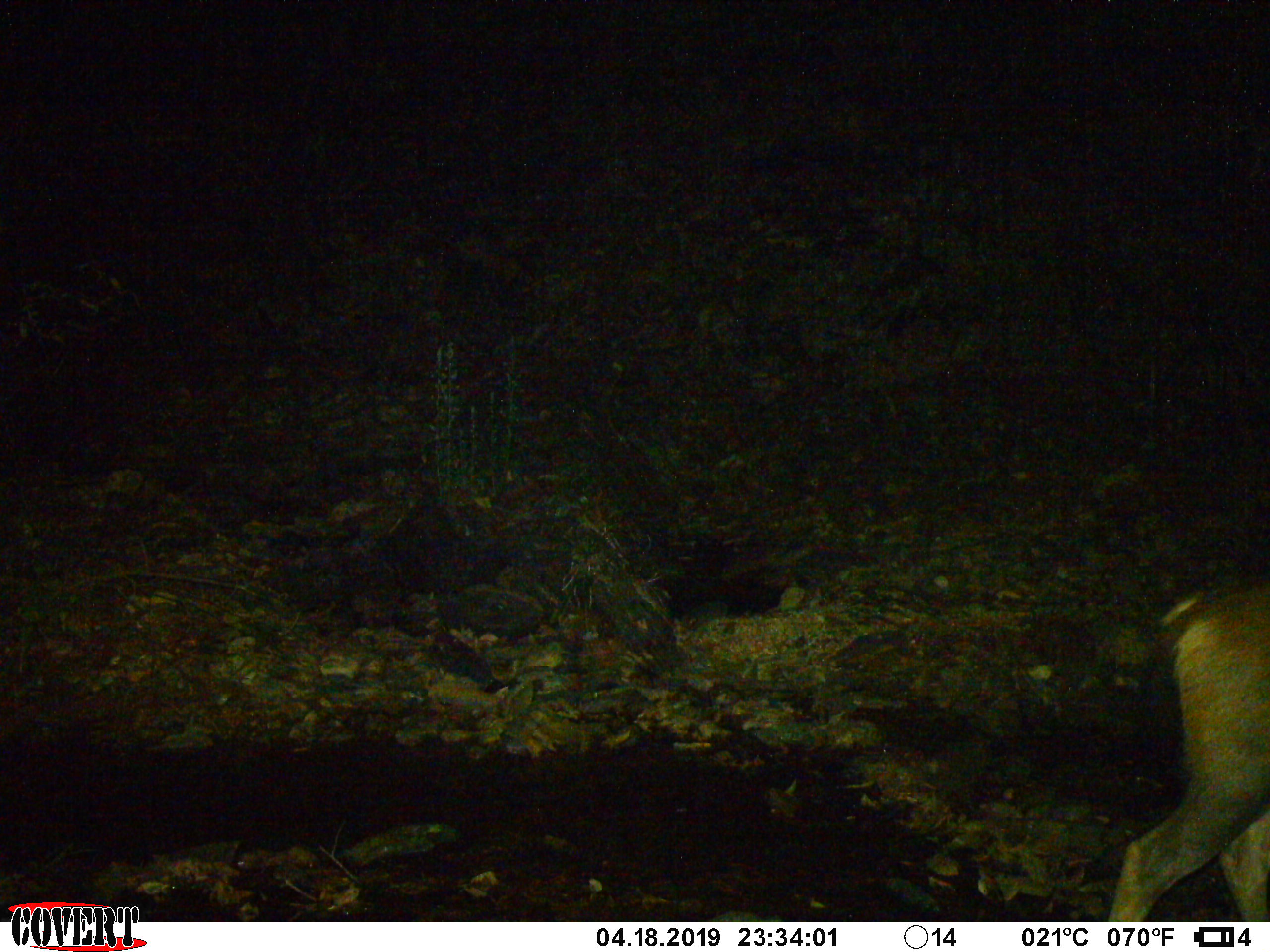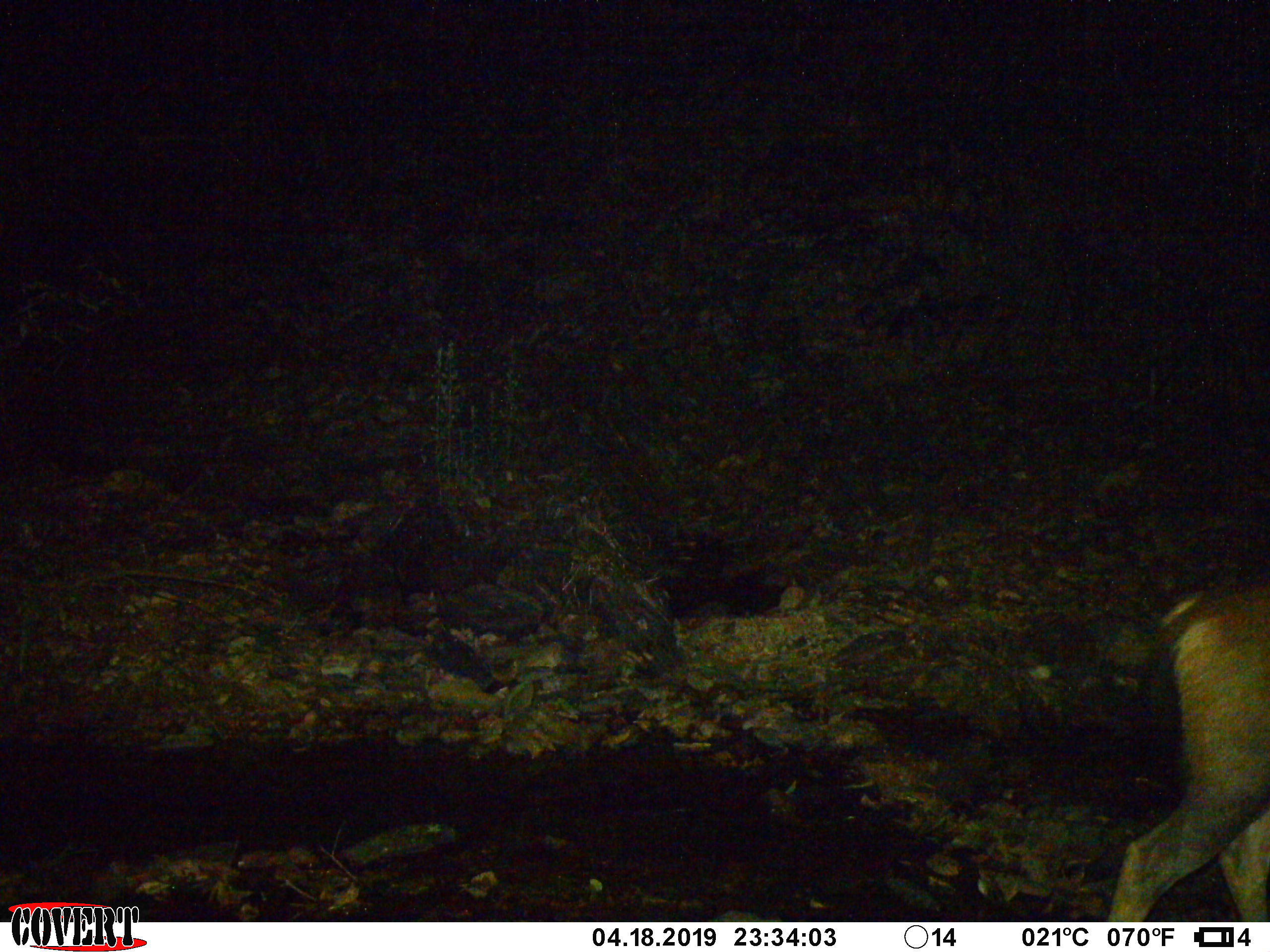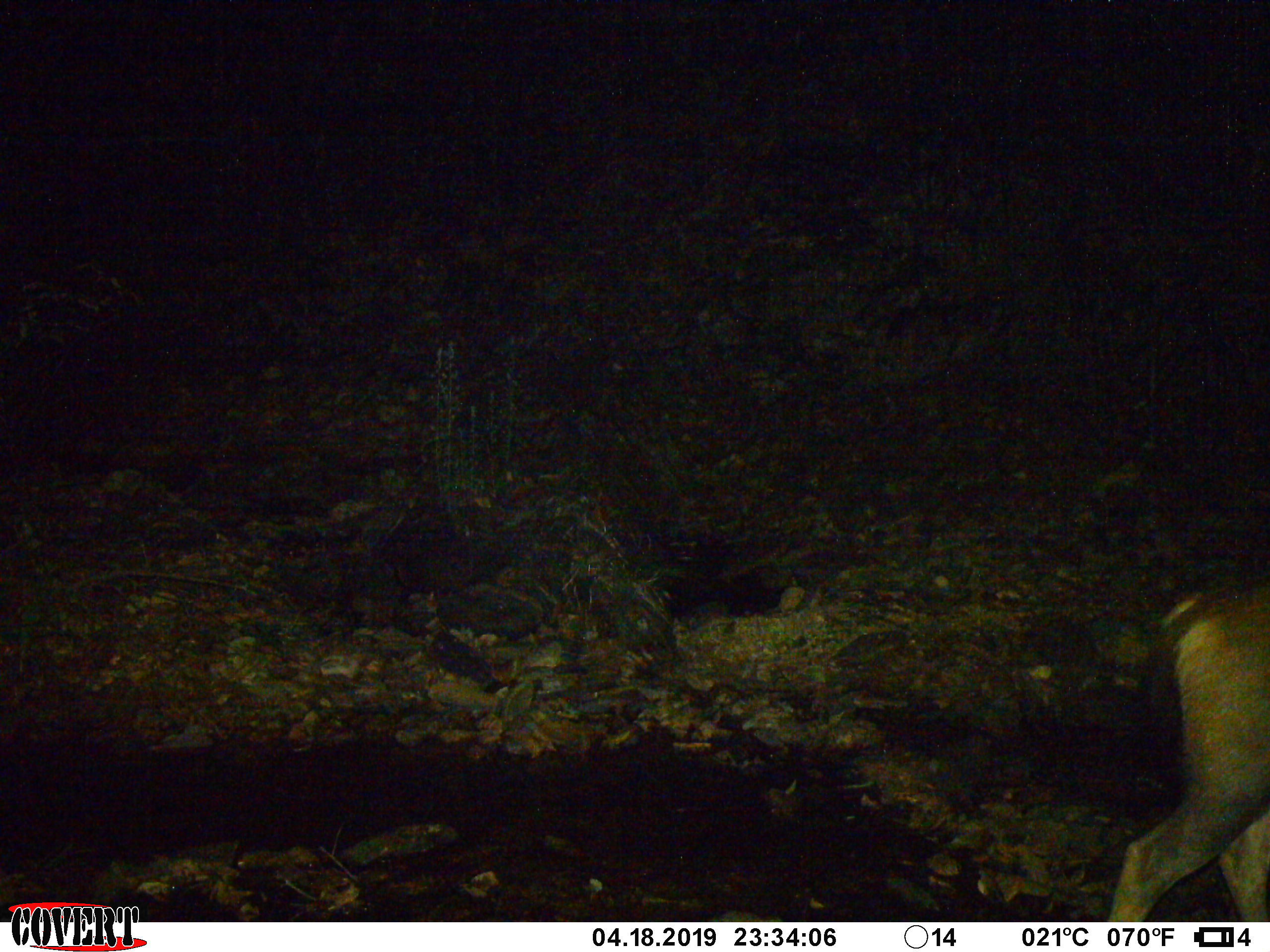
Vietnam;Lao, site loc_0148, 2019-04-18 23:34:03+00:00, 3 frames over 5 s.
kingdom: Animalia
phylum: Chordata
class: Mammalia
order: Artiodactyla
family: Cervidae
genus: Rusa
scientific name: Rusa unicolor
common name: sambar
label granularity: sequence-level